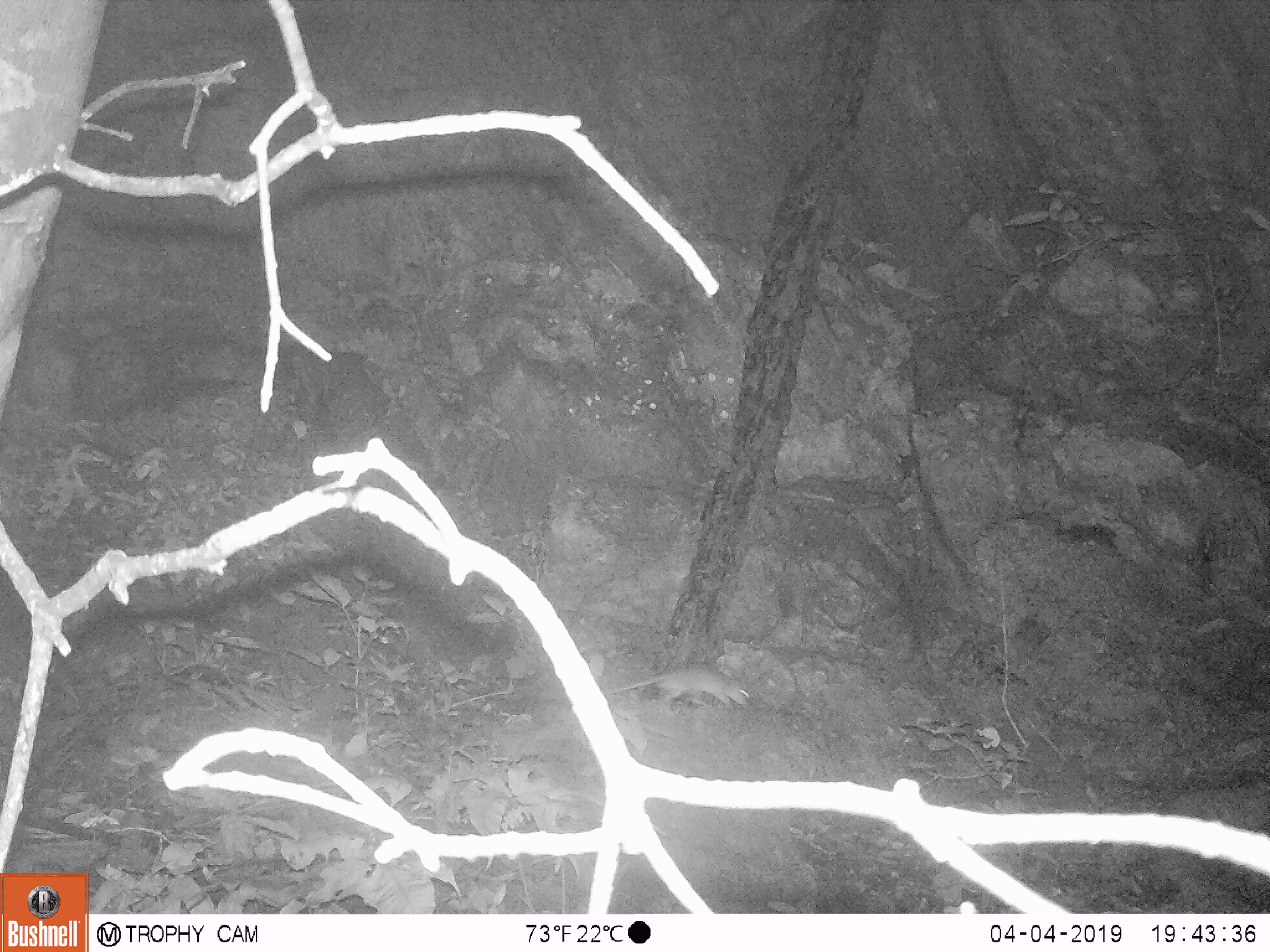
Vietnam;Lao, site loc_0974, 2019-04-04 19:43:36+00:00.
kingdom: Animalia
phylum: Chordata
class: Mammalia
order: Rodentia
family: Muridae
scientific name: Muridae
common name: old-world mice and rats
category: unidentified murid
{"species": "unidentified murid (old-world mice and rats) (Muridae)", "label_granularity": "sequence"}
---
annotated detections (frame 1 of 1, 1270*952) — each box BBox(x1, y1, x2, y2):
unidentified murid: BBox(604, 664, 750, 709)